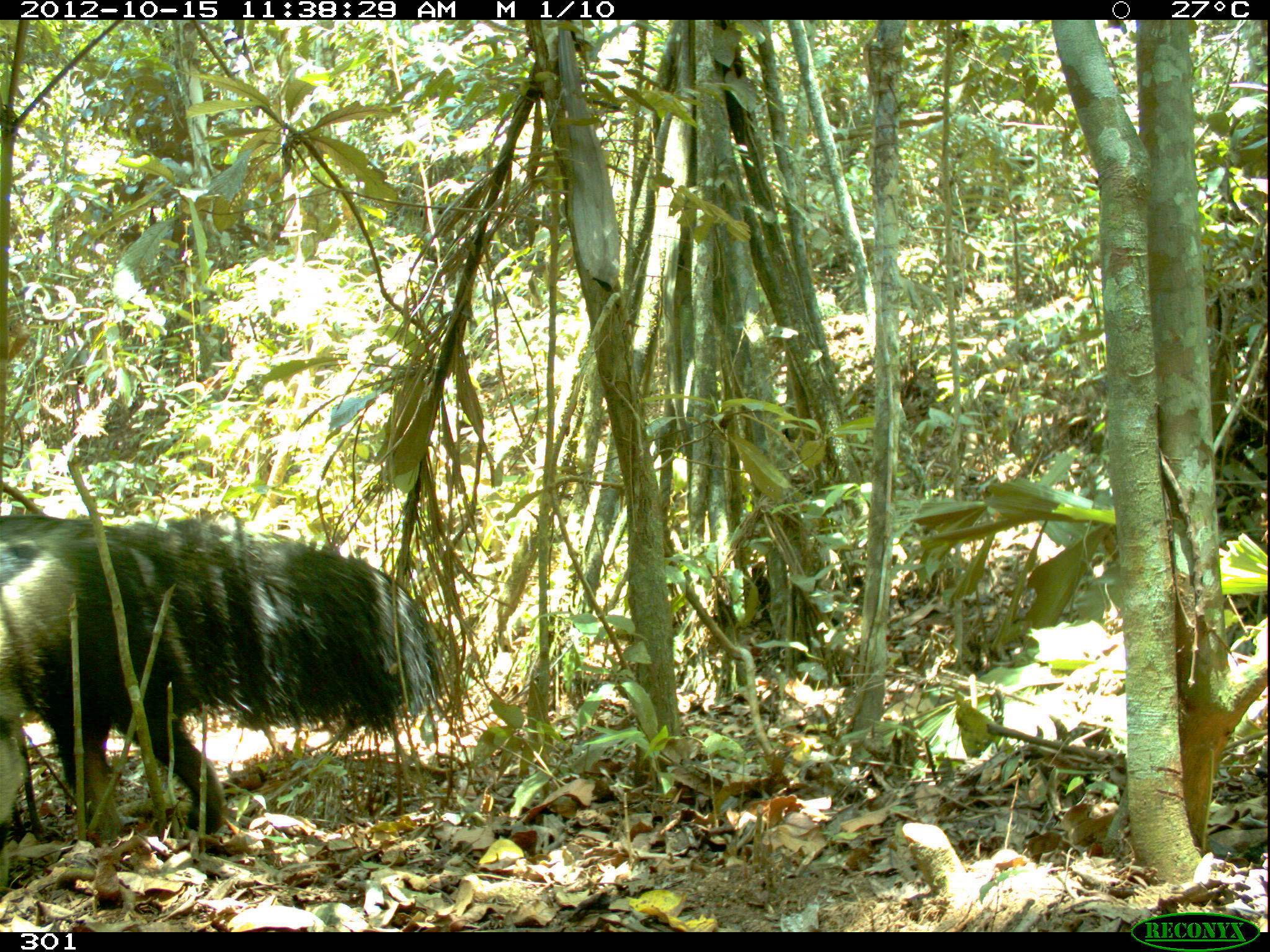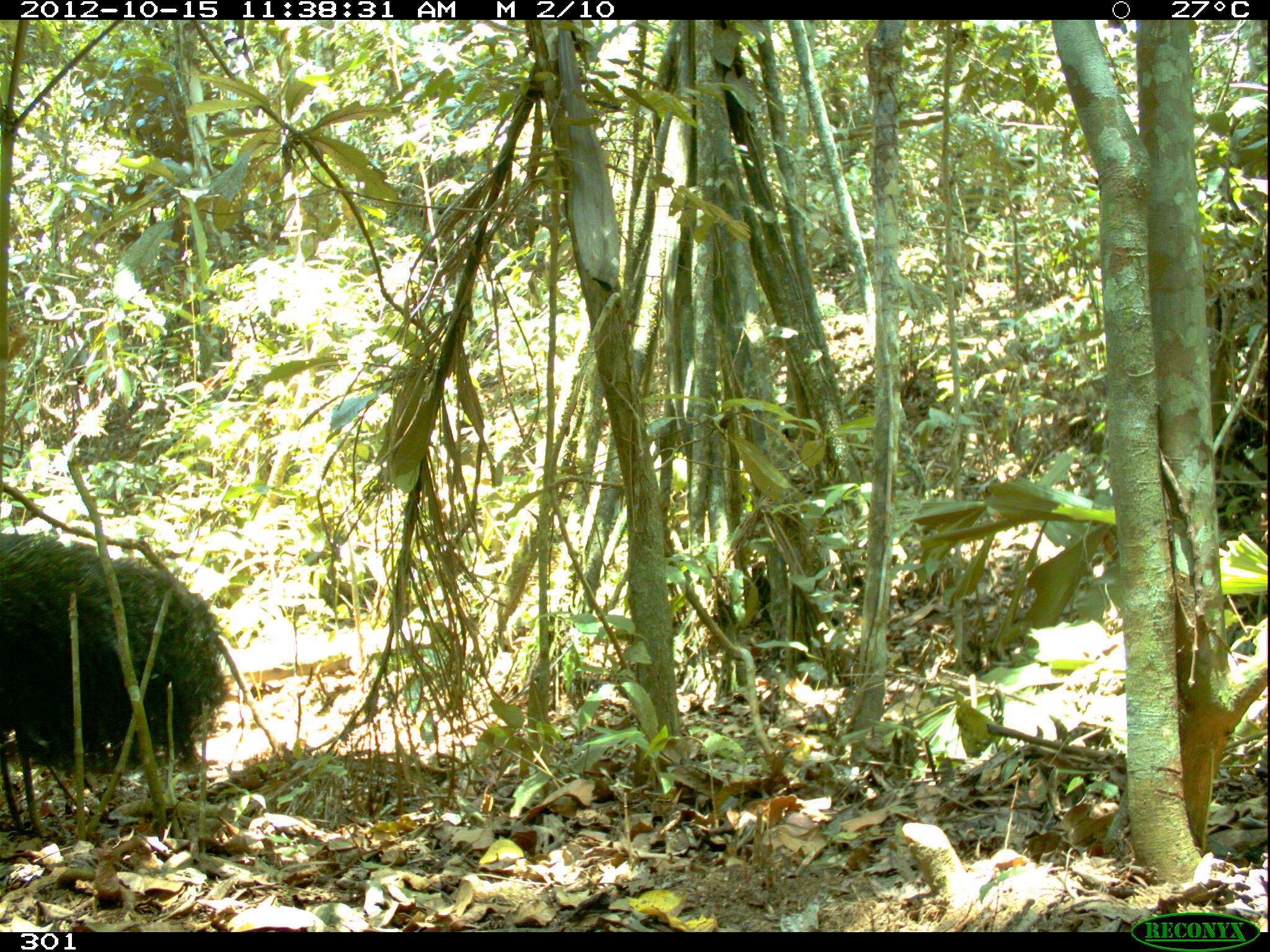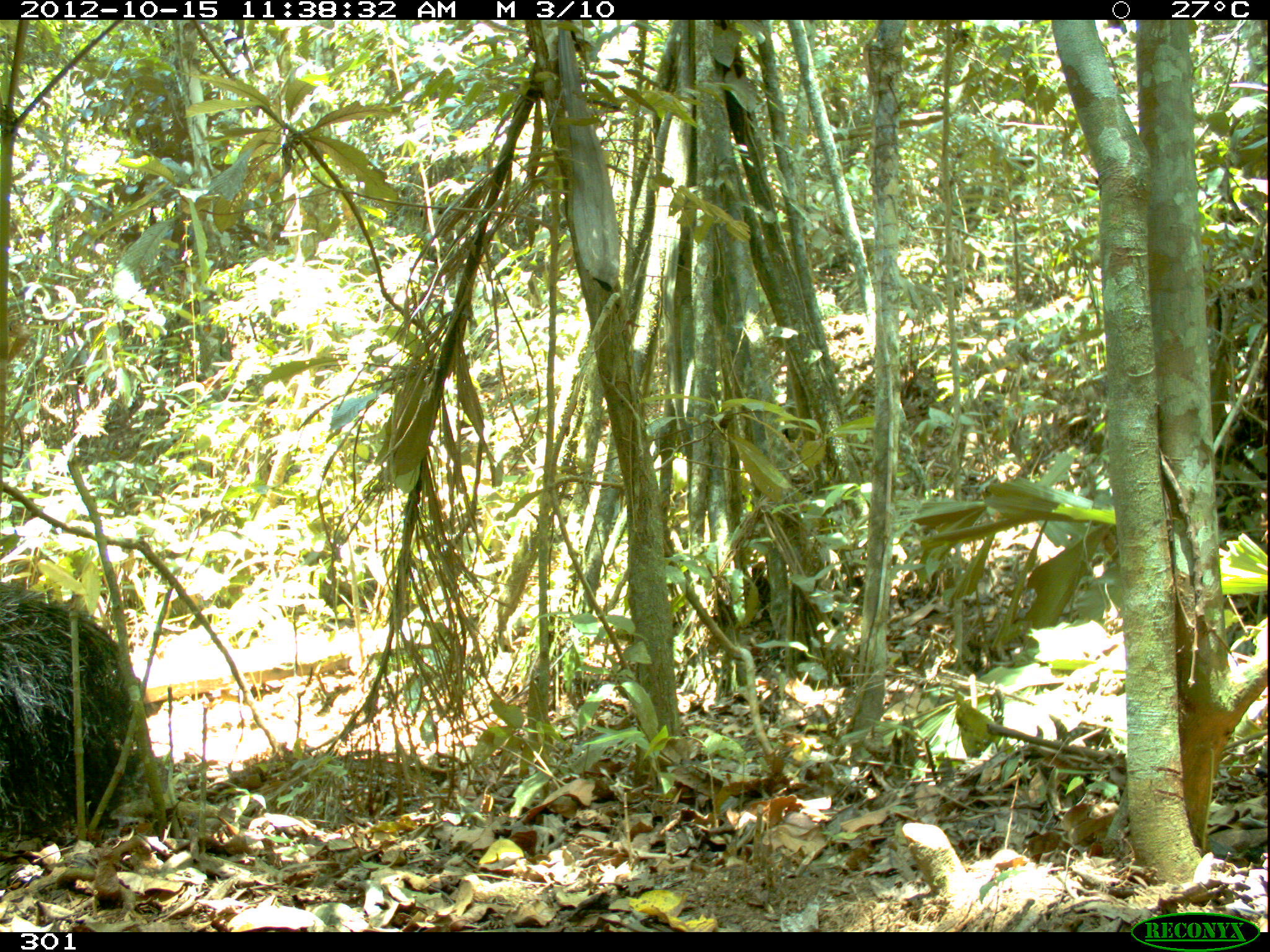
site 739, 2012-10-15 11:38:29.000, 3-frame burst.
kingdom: Animalia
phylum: Chordata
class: Mammalia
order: Pilosa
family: Myrmecophagidae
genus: Myrmecophaga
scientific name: Myrmecophaga tridactyla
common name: giant anteater